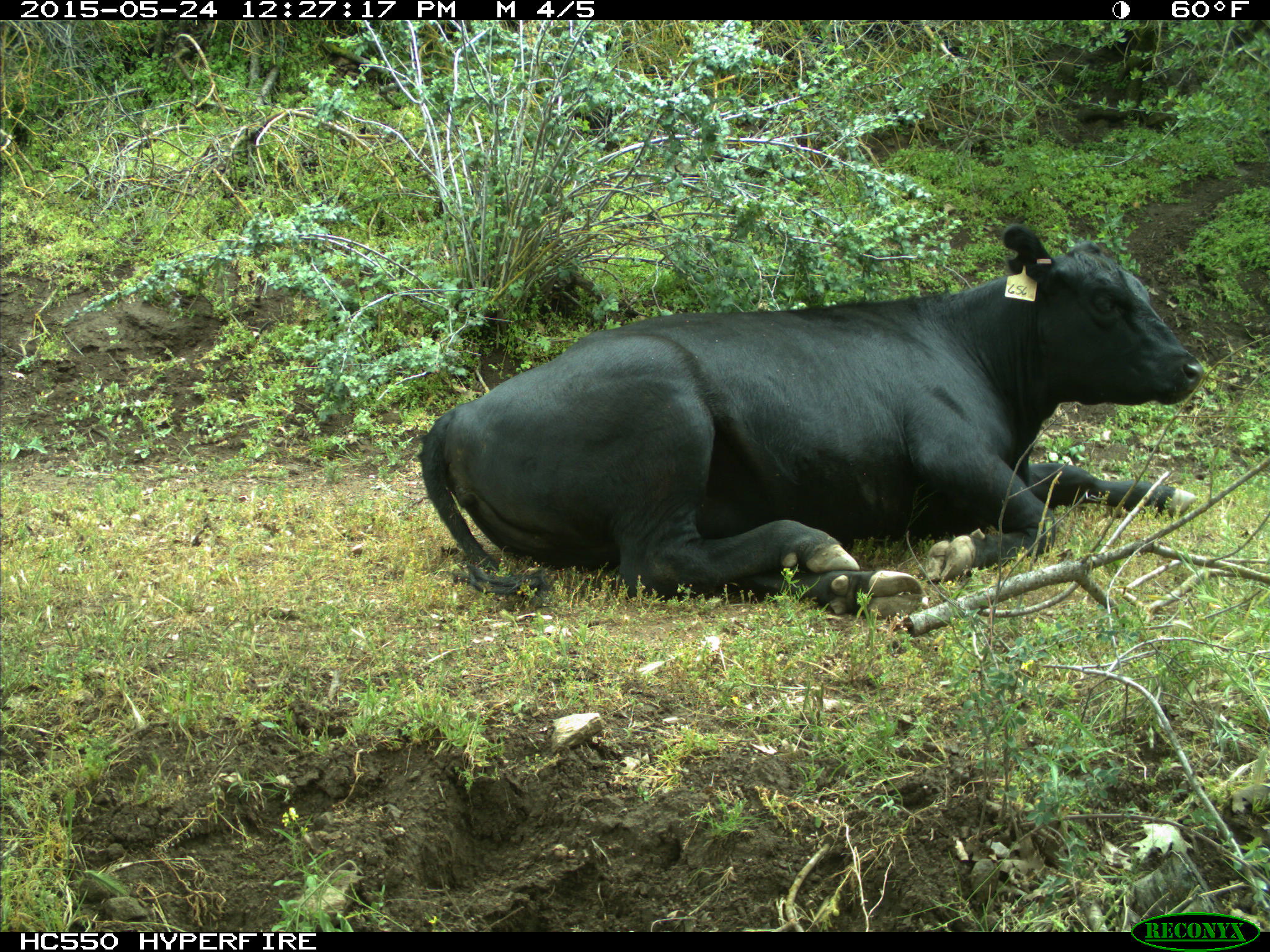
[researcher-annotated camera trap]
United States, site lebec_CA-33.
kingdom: Animalia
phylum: Chordata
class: Mammalia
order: Artiodactyla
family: Bovidae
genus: Bos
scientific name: Bos taurus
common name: domestic cow